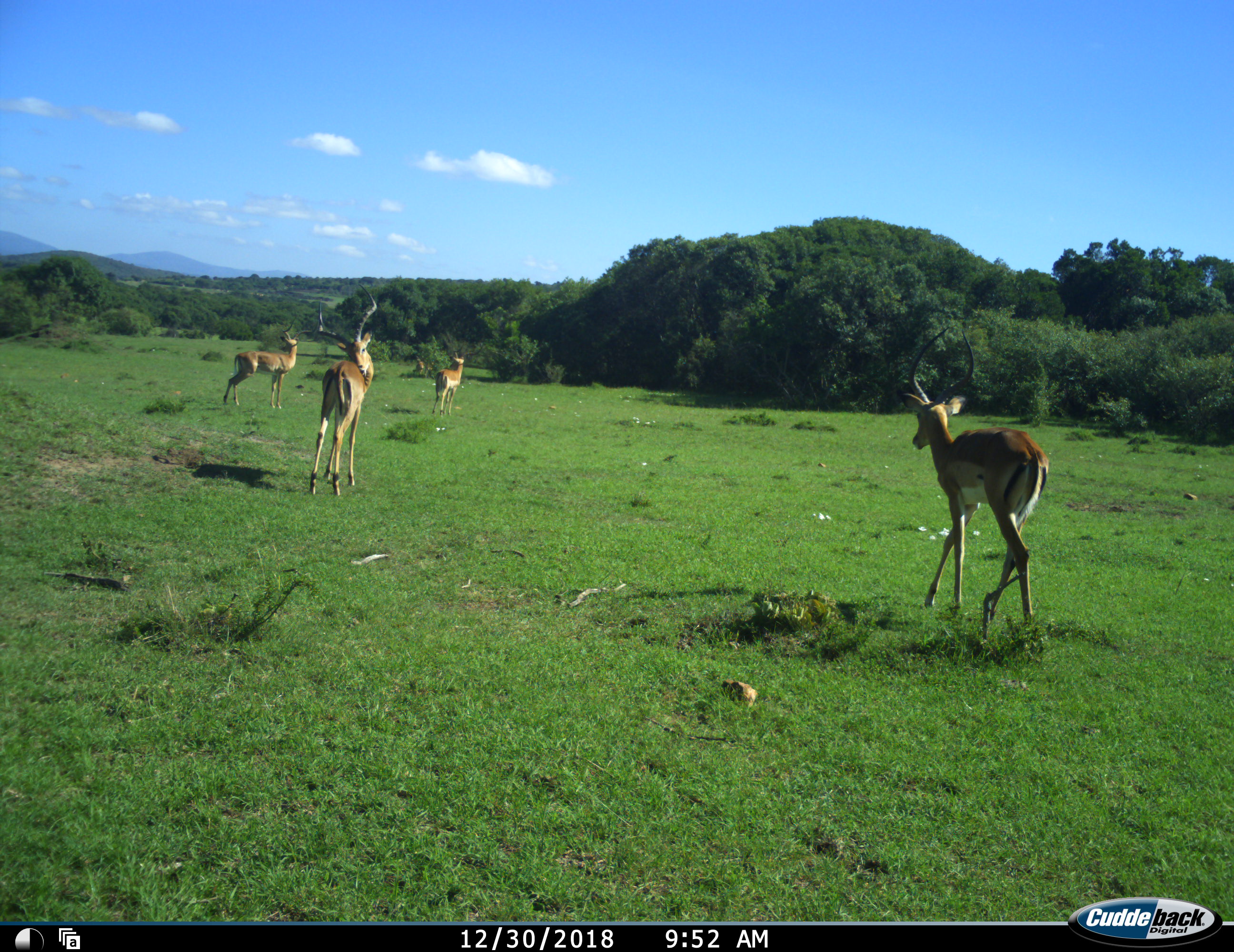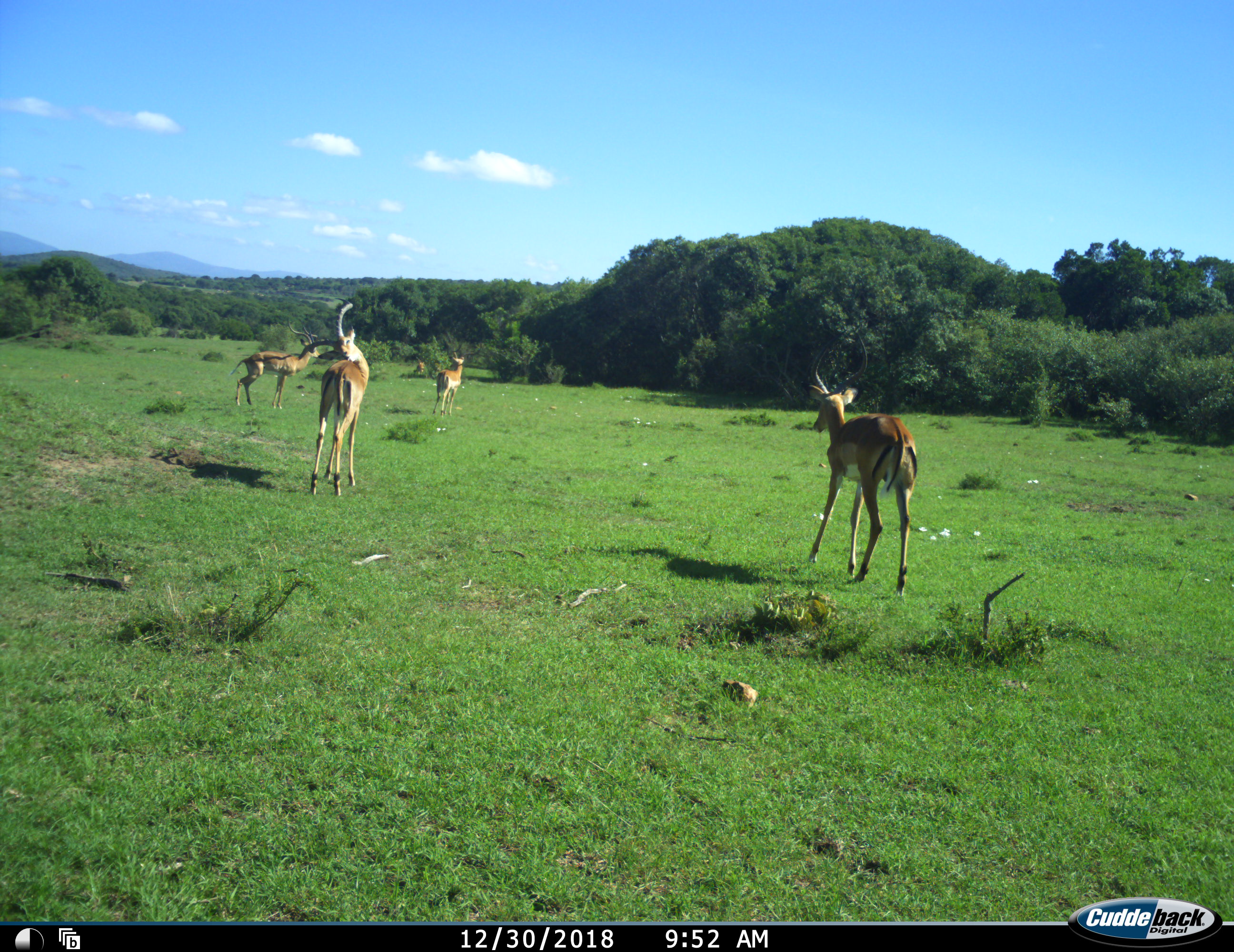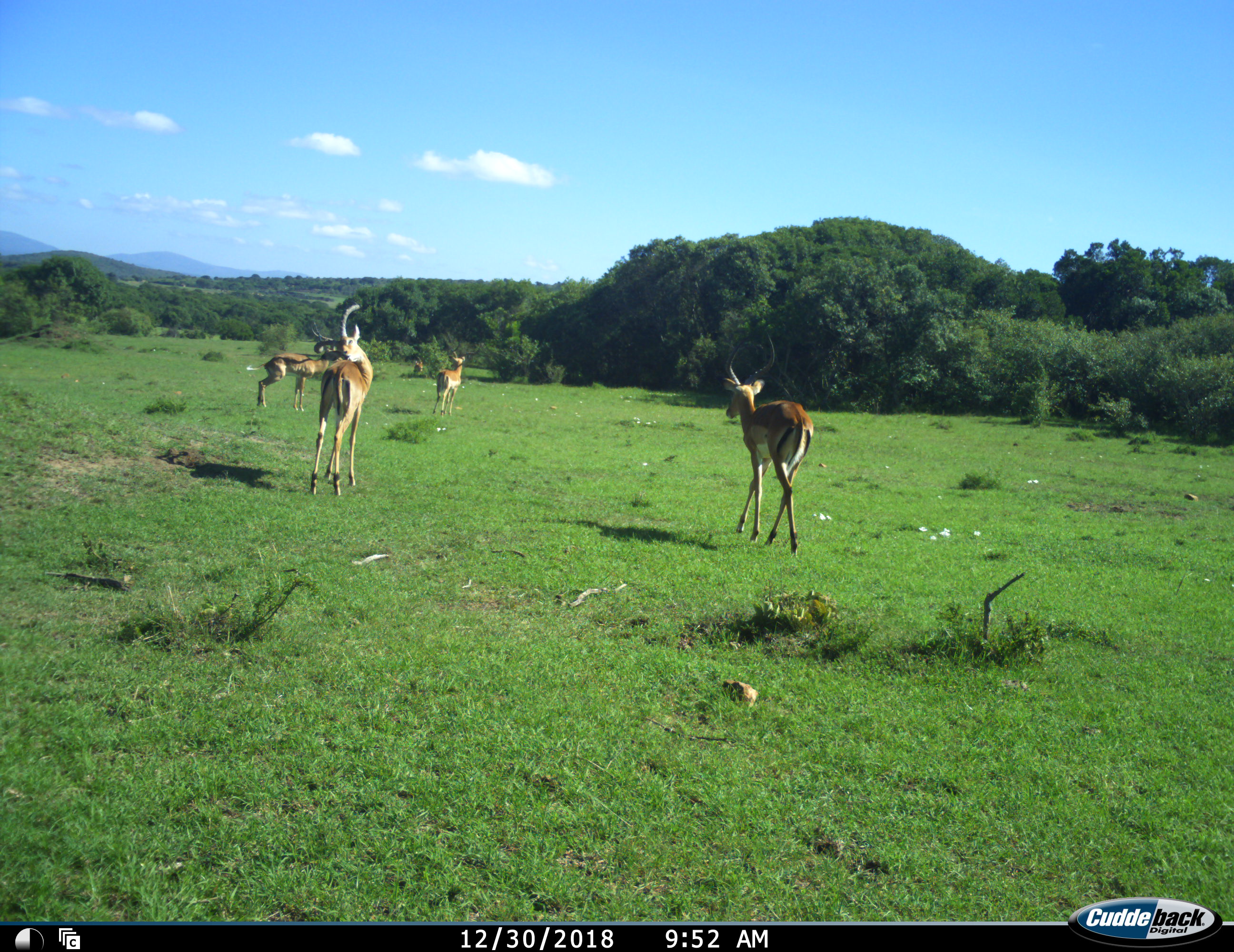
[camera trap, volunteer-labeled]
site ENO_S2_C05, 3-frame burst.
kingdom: Animalia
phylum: Chordata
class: Mammalia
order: Artiodactyla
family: Bovidae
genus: Aepyceros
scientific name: Aepyceros melampus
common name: impala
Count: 5.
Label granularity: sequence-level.